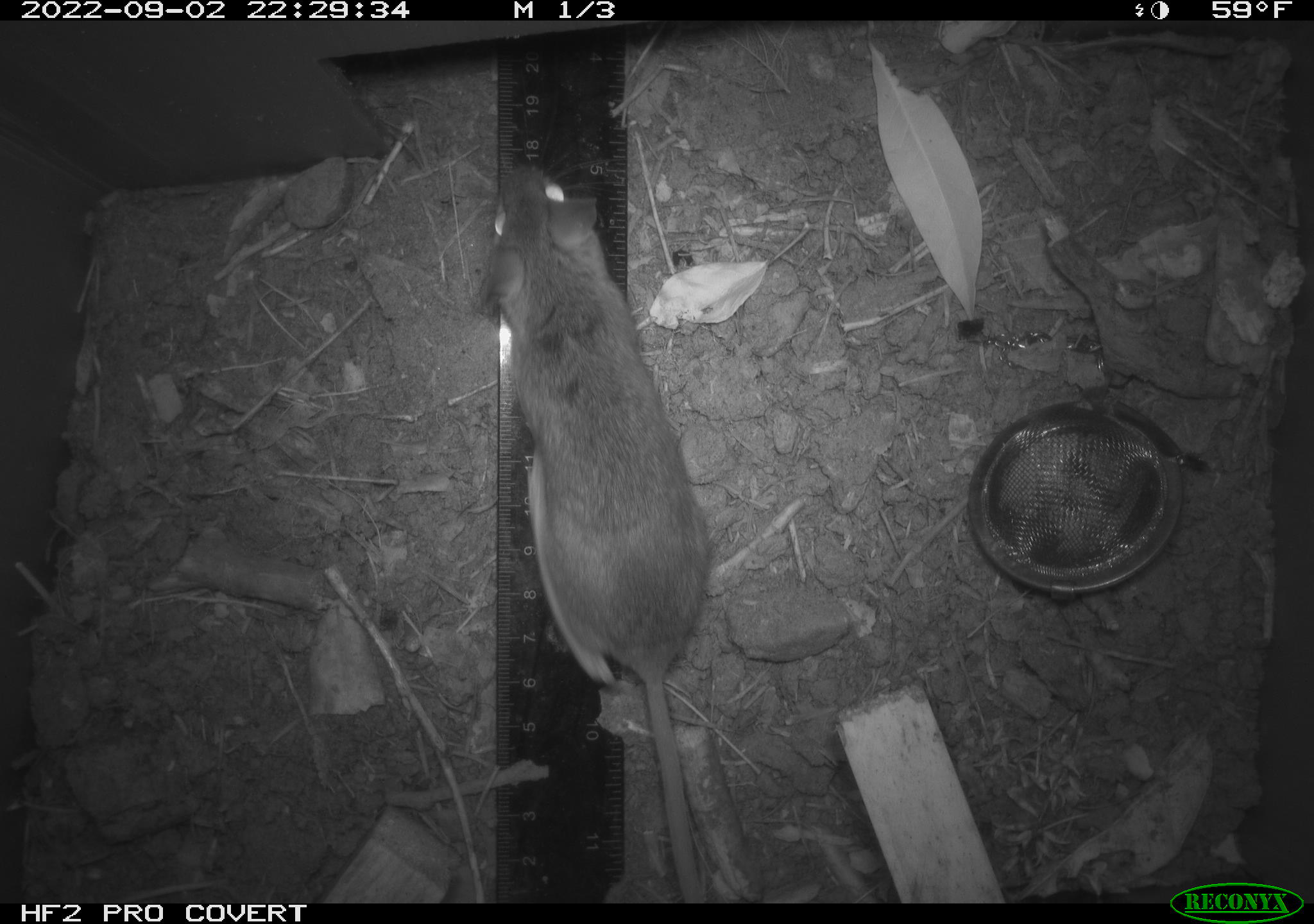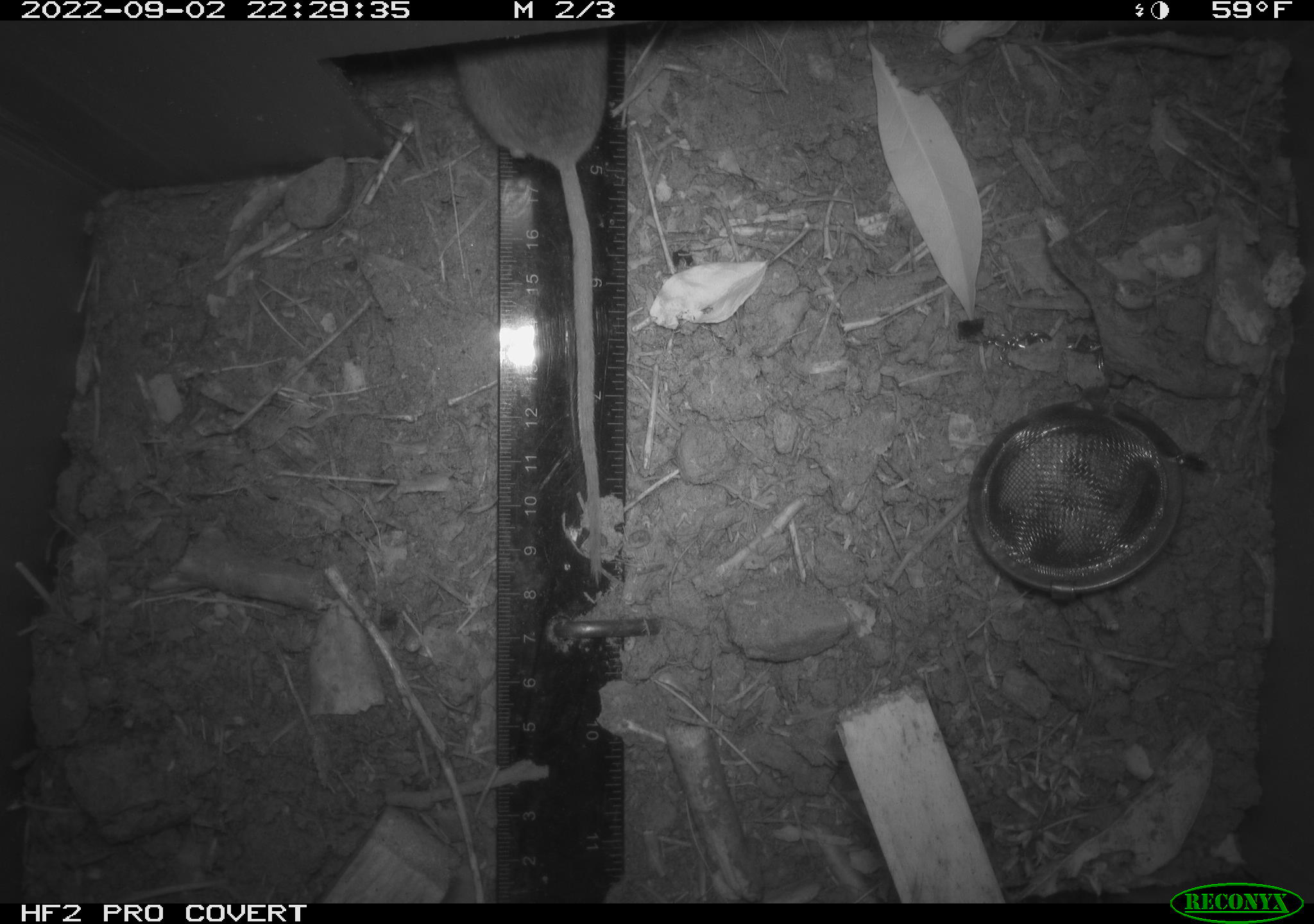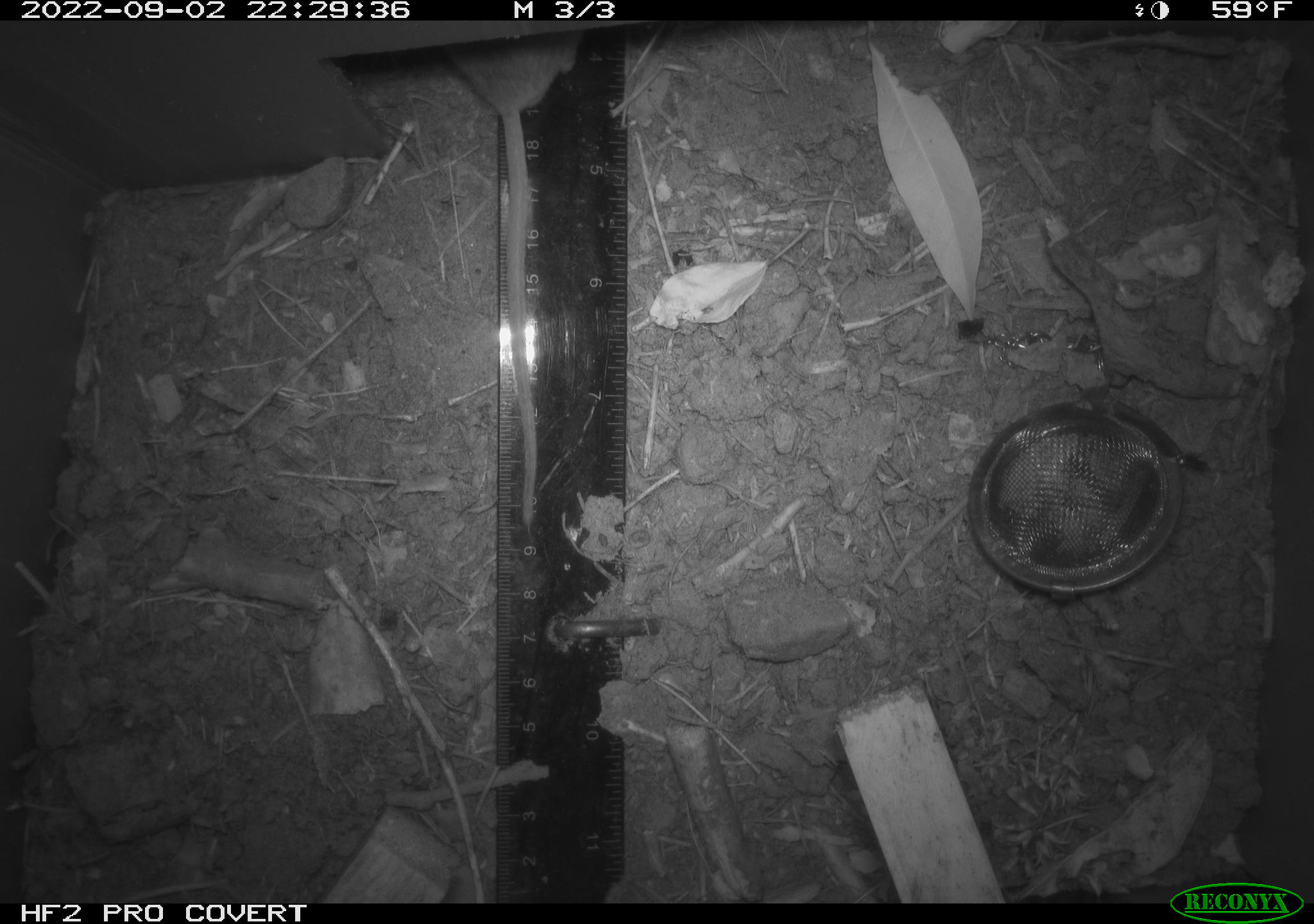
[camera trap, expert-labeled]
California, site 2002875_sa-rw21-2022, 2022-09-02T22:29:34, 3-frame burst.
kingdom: Animalia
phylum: Chordata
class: Mammalia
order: Rodentia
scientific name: Rodentia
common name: rodent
Rodent (Rodentia).